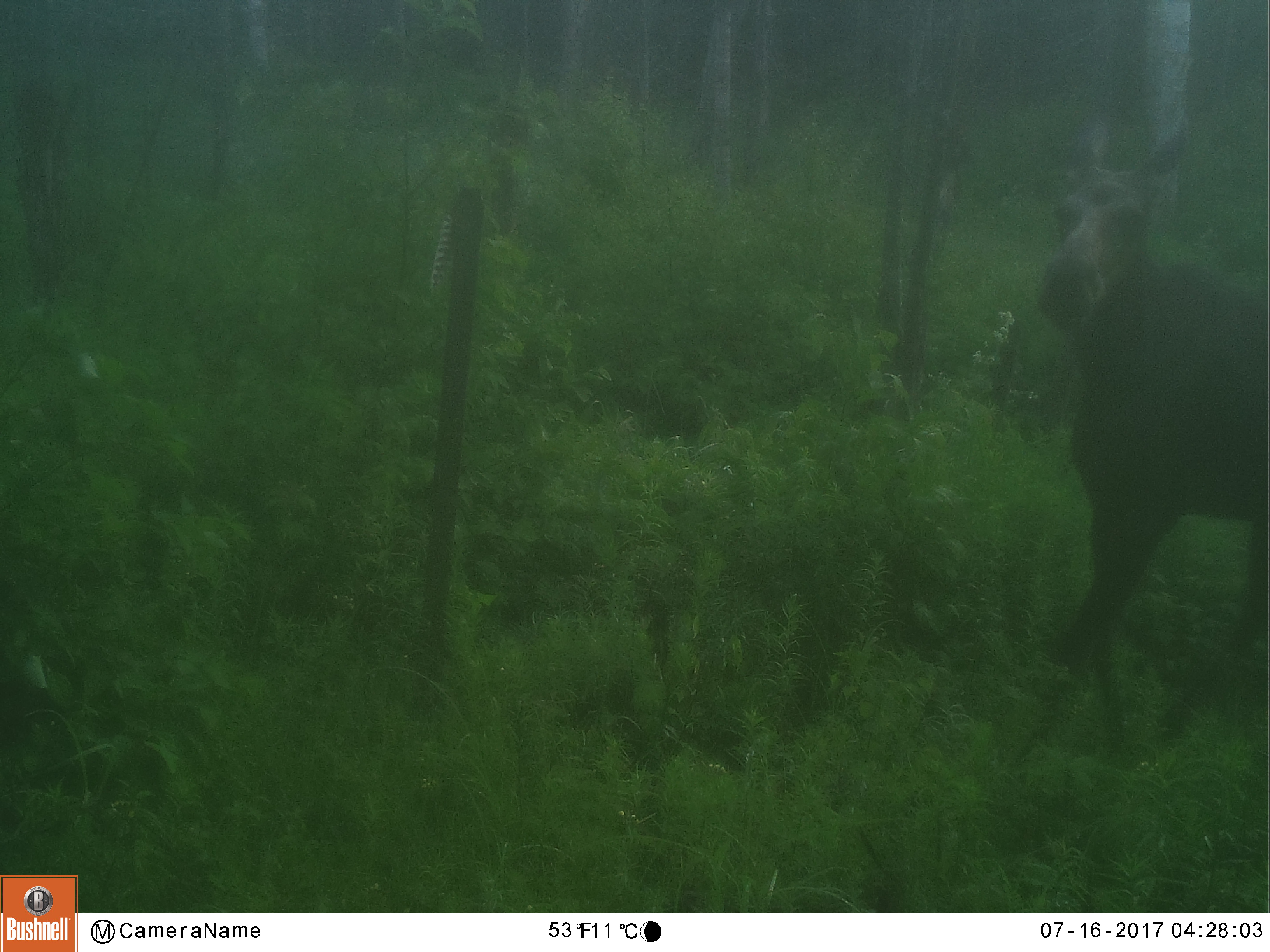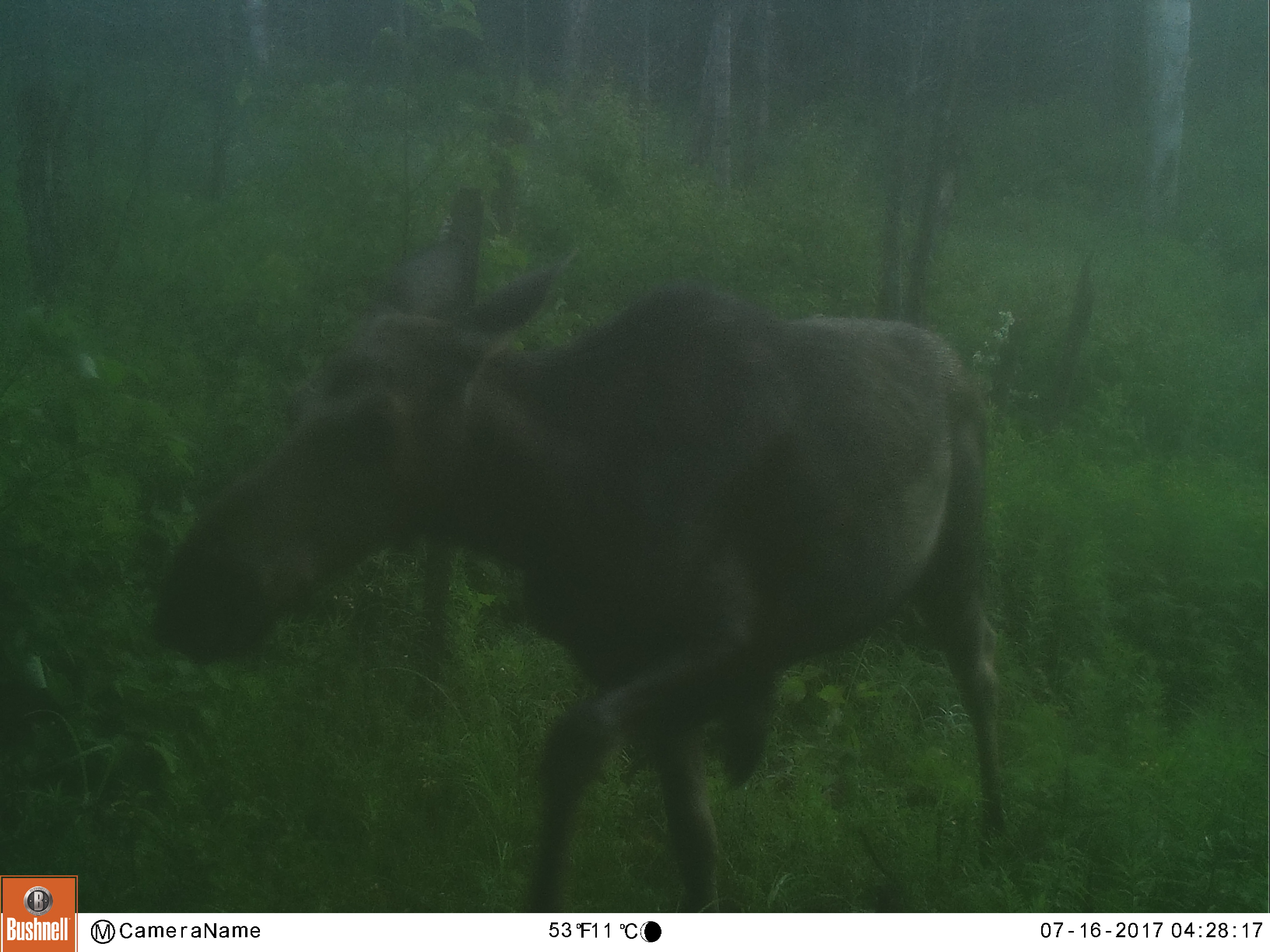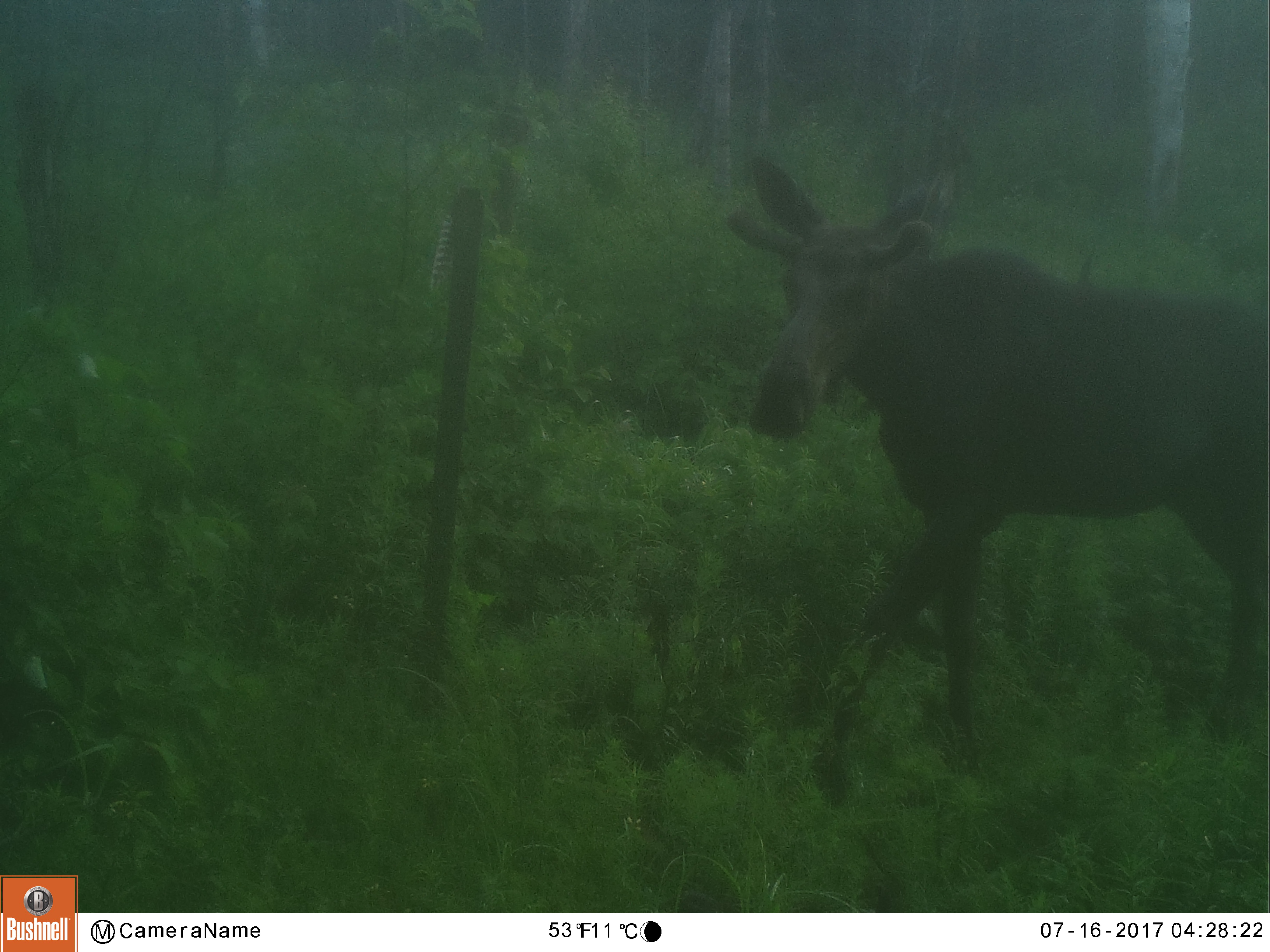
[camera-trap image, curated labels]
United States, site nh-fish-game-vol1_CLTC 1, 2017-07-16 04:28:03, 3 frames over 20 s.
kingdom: Animalia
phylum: Chordata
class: Mammalia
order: Artiodactyla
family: Cervidae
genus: Alces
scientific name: Alces alces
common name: moose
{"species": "moose (Alces alces)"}